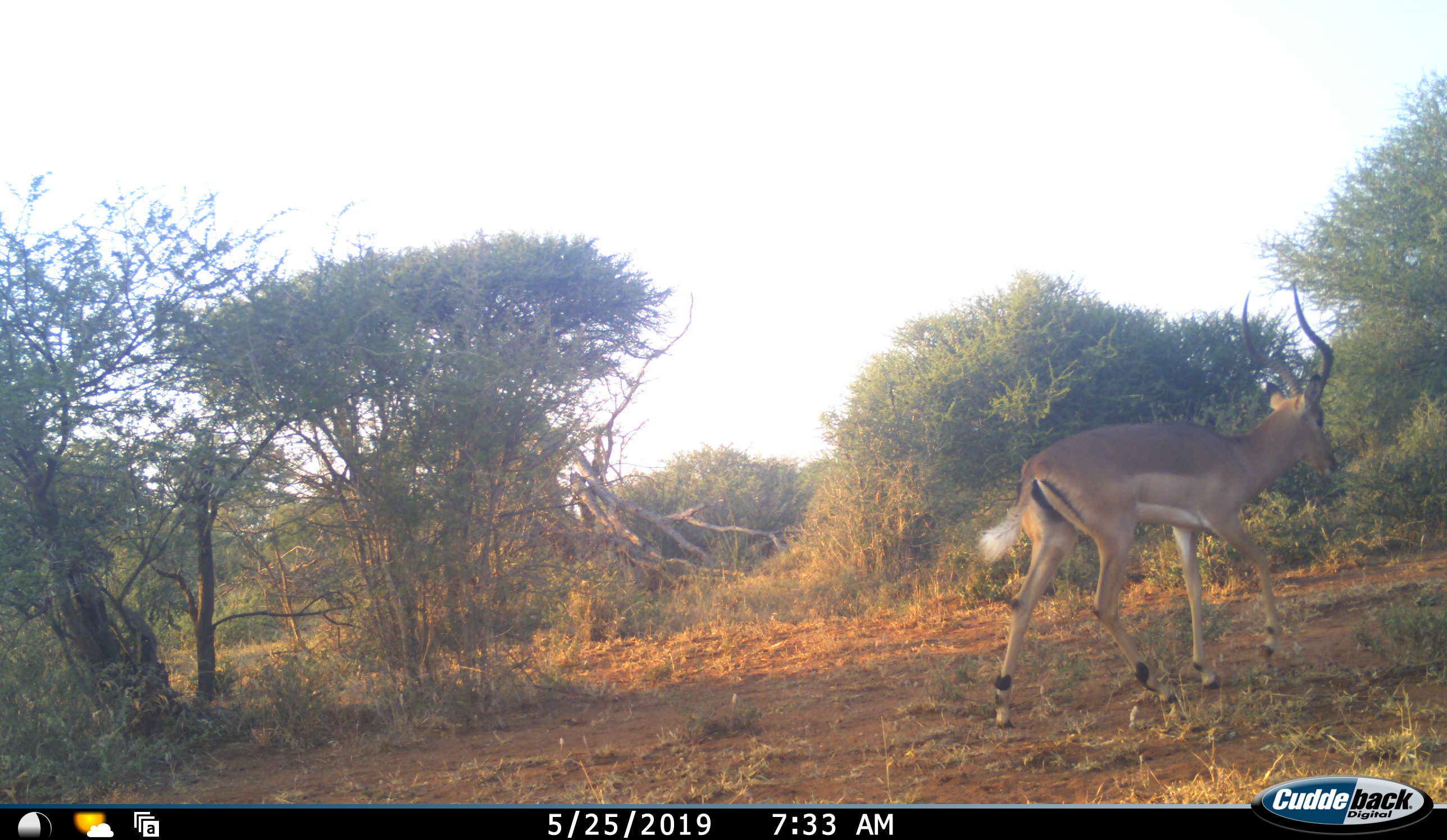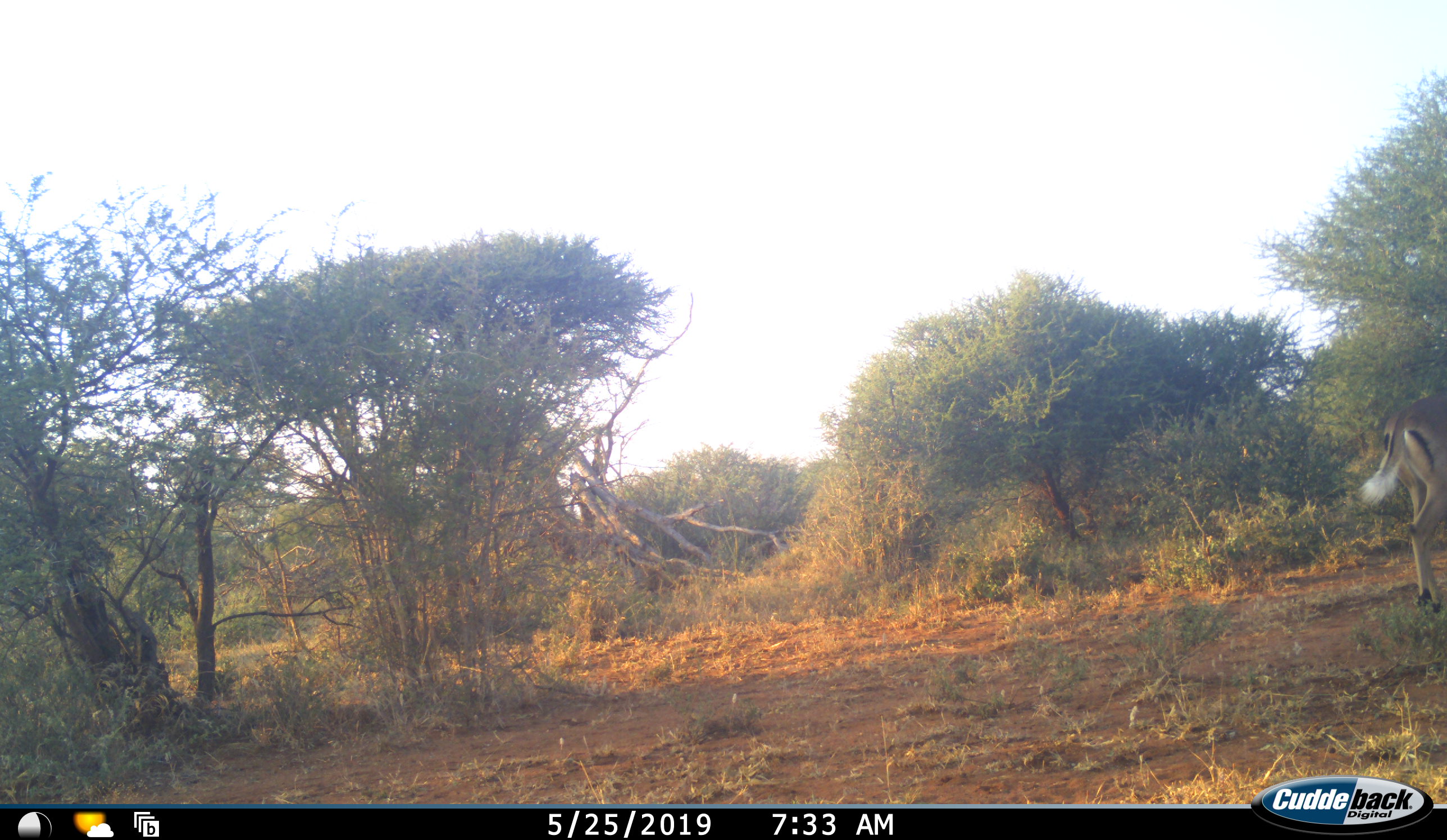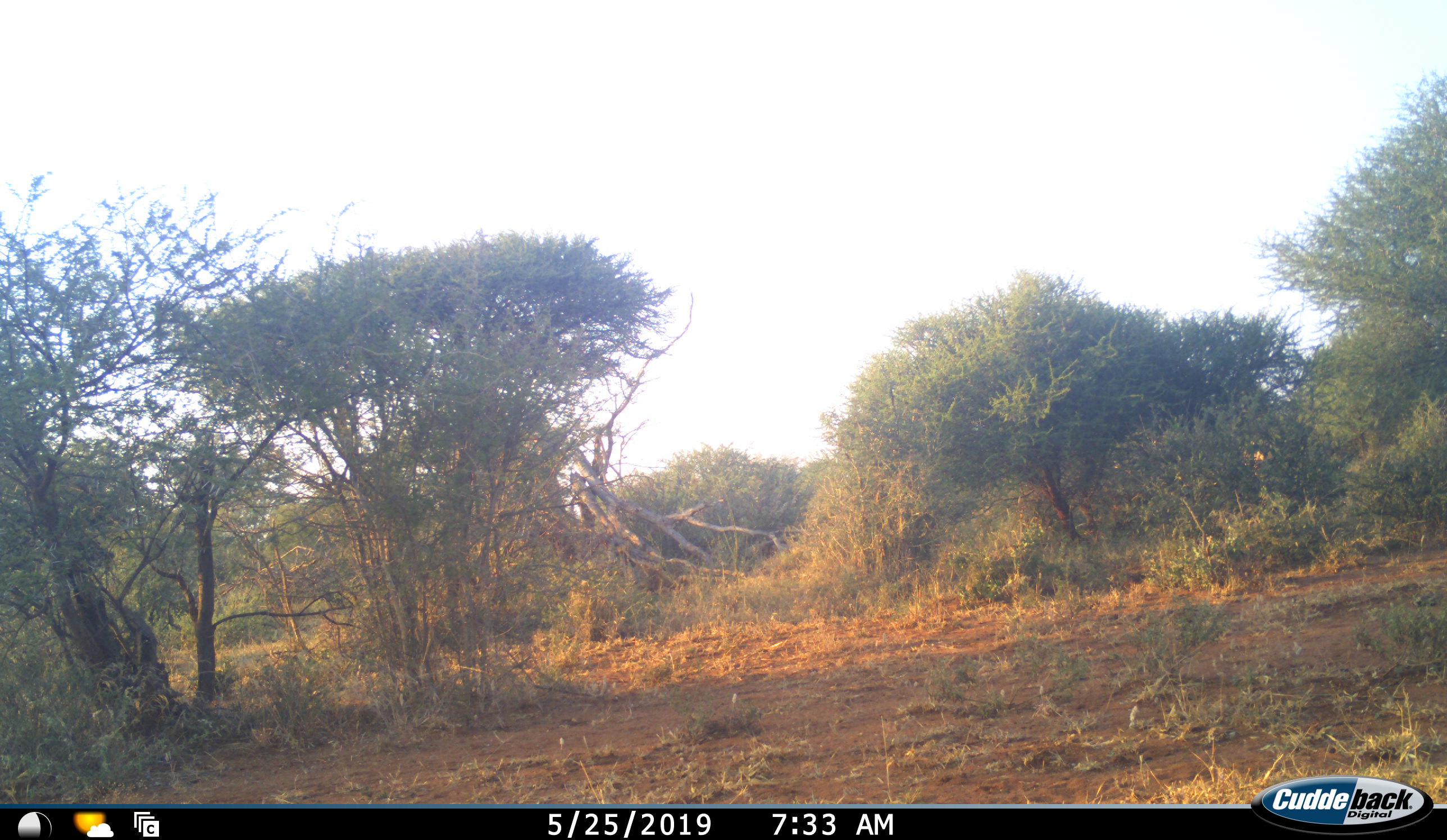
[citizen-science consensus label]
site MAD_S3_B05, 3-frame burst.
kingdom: Animalia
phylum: Chordata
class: Mammalia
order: Artiodactyla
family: Bovidae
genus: Aepyceros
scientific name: Aepyceros melampus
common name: impala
Impala (Aepyceros melampus), count 1. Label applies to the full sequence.